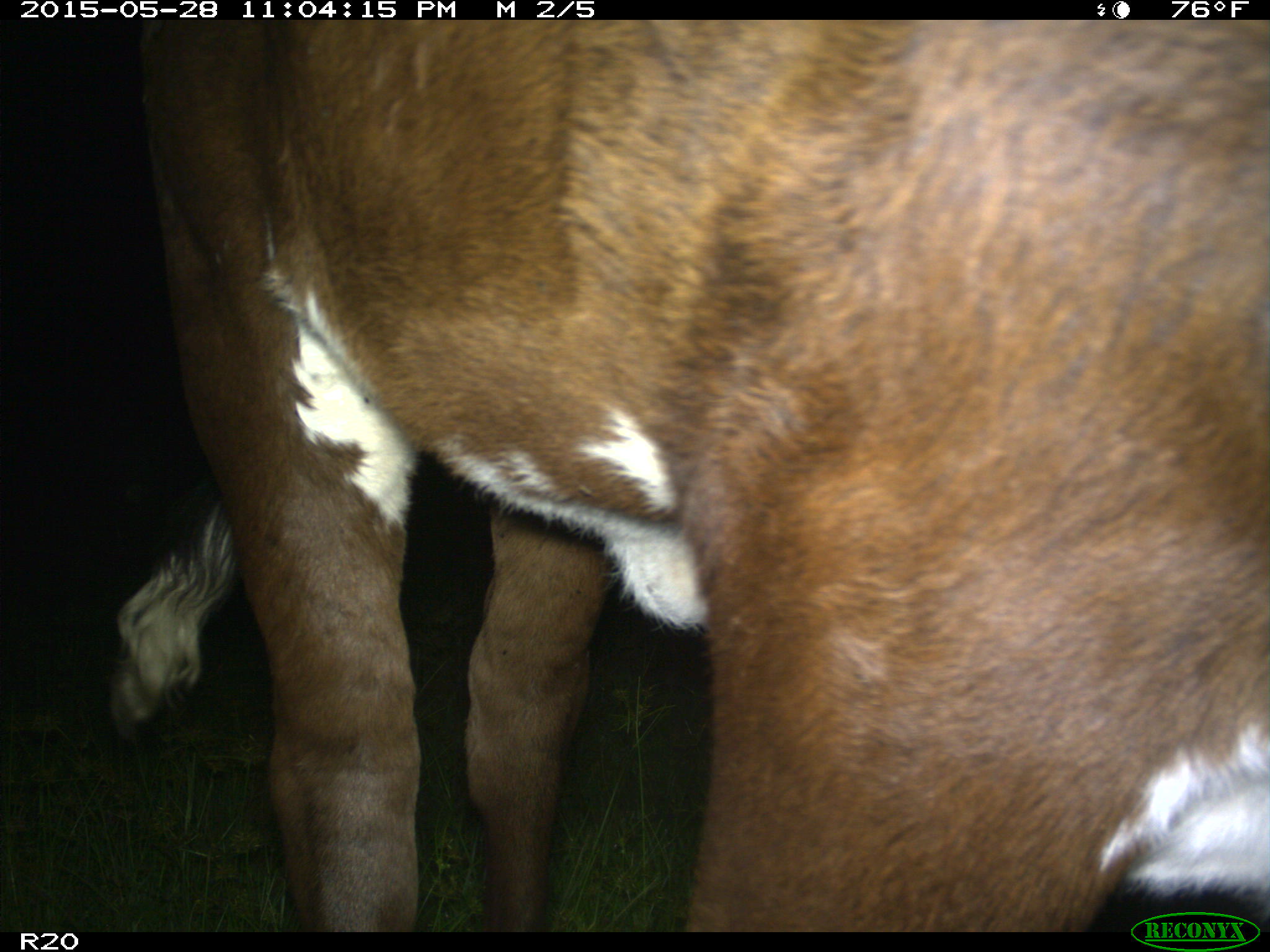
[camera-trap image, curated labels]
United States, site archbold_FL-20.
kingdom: Animalia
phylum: Chordata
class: Mammalia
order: Artiodactyla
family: Bovidae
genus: Bos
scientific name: Bos taurus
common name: domestic cow